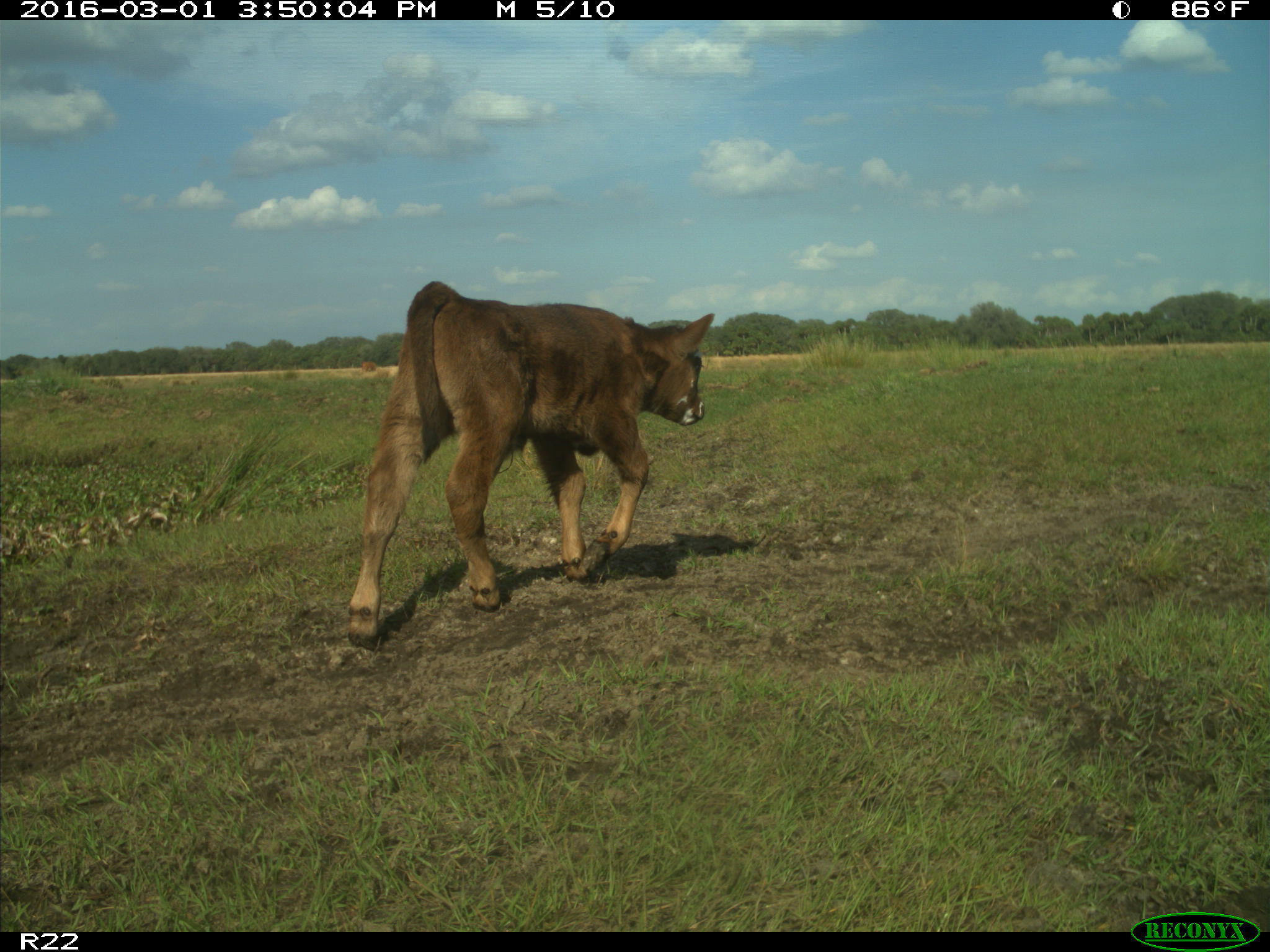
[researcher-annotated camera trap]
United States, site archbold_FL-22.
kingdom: Animalia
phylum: Chordata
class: Mammalia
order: Artiodactyla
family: Bovidae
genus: Bos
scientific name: Bos taurus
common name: domestic cow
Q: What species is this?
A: Bos taurus (domestic cow).